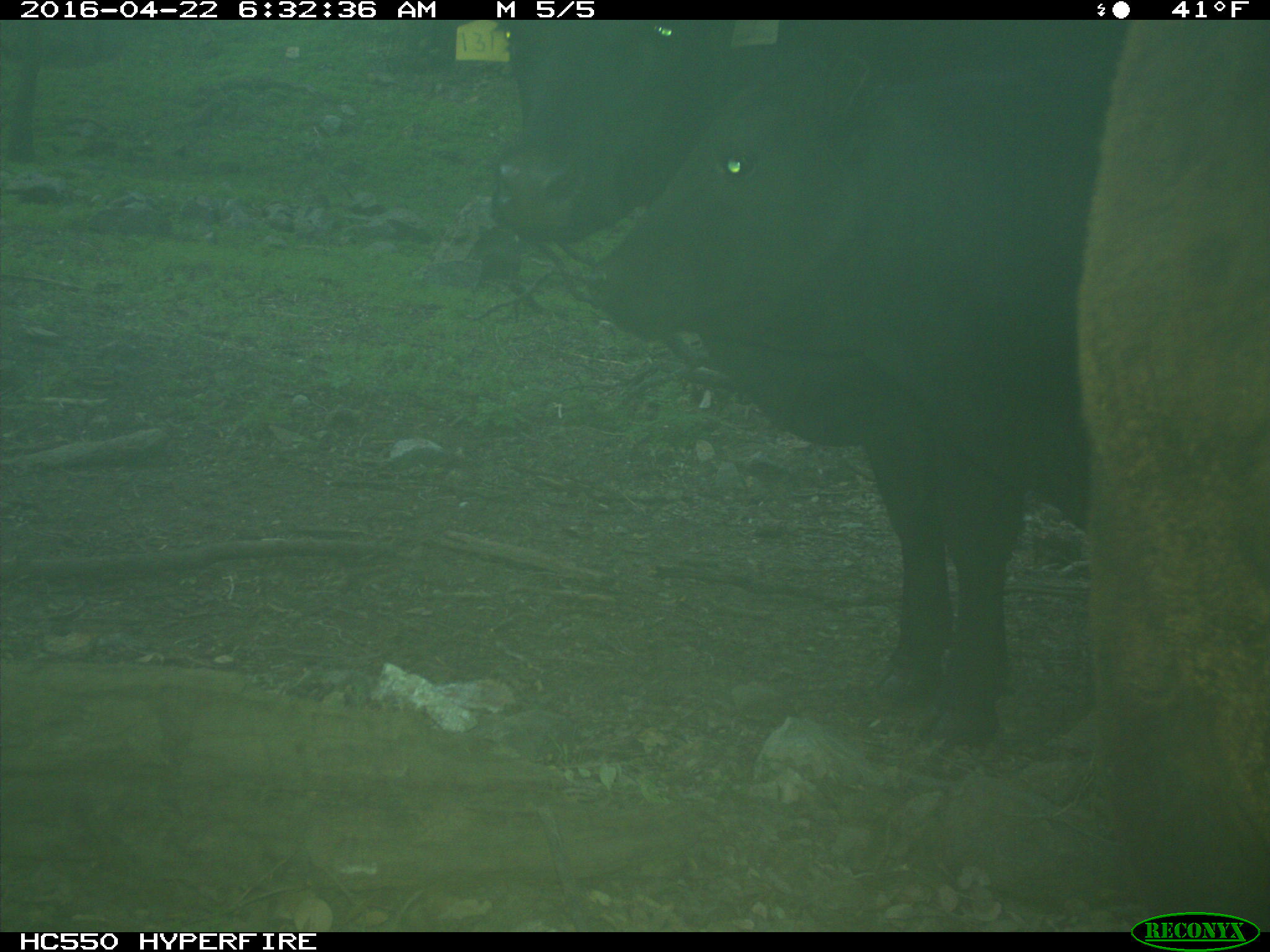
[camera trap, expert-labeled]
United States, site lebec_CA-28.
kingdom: Animalia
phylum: Chordata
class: Mammalia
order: Artiodactyla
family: Bovidae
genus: Bos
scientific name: Bos taurus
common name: domestic cow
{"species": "Bos taurus (domestic cow)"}